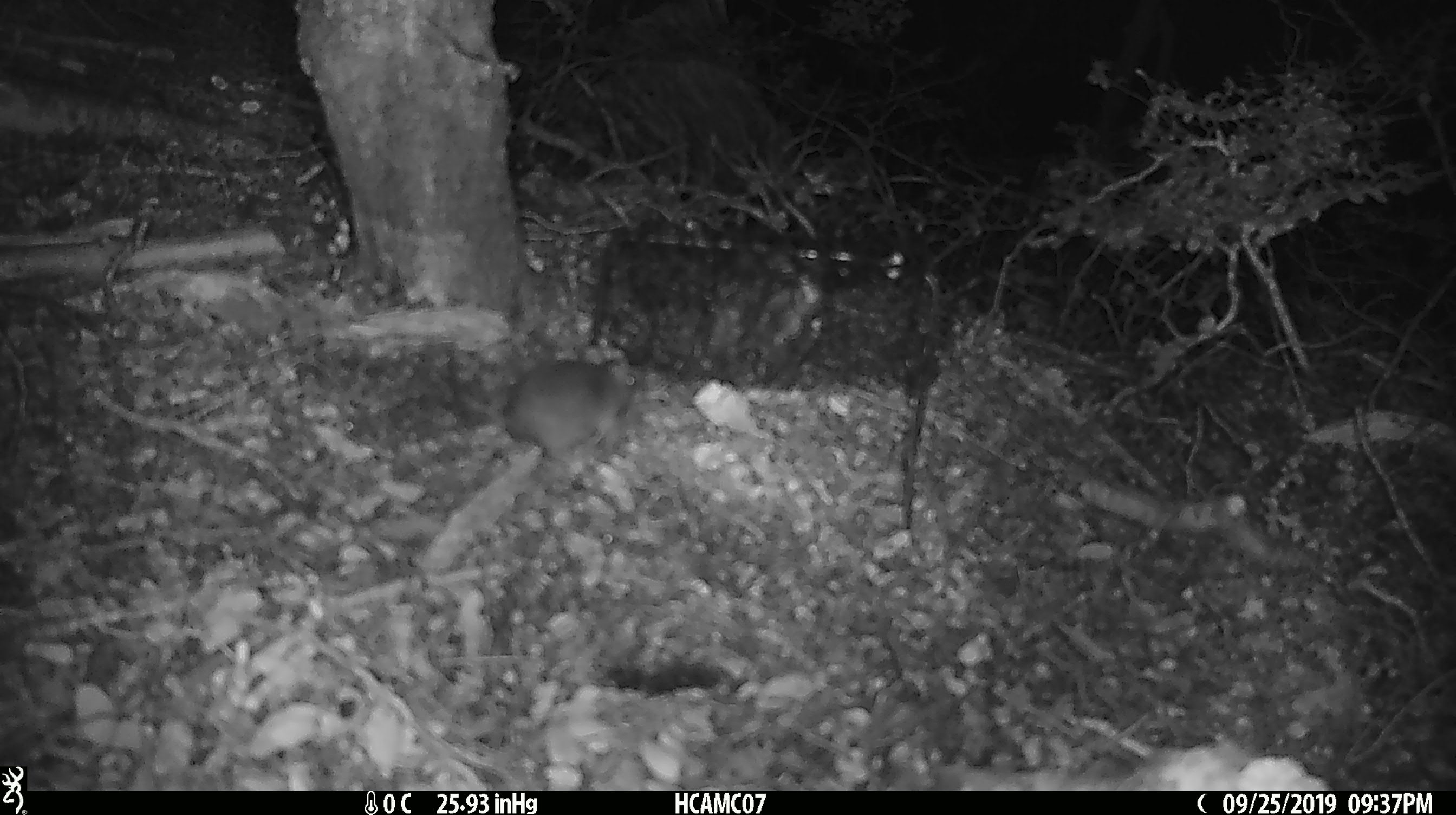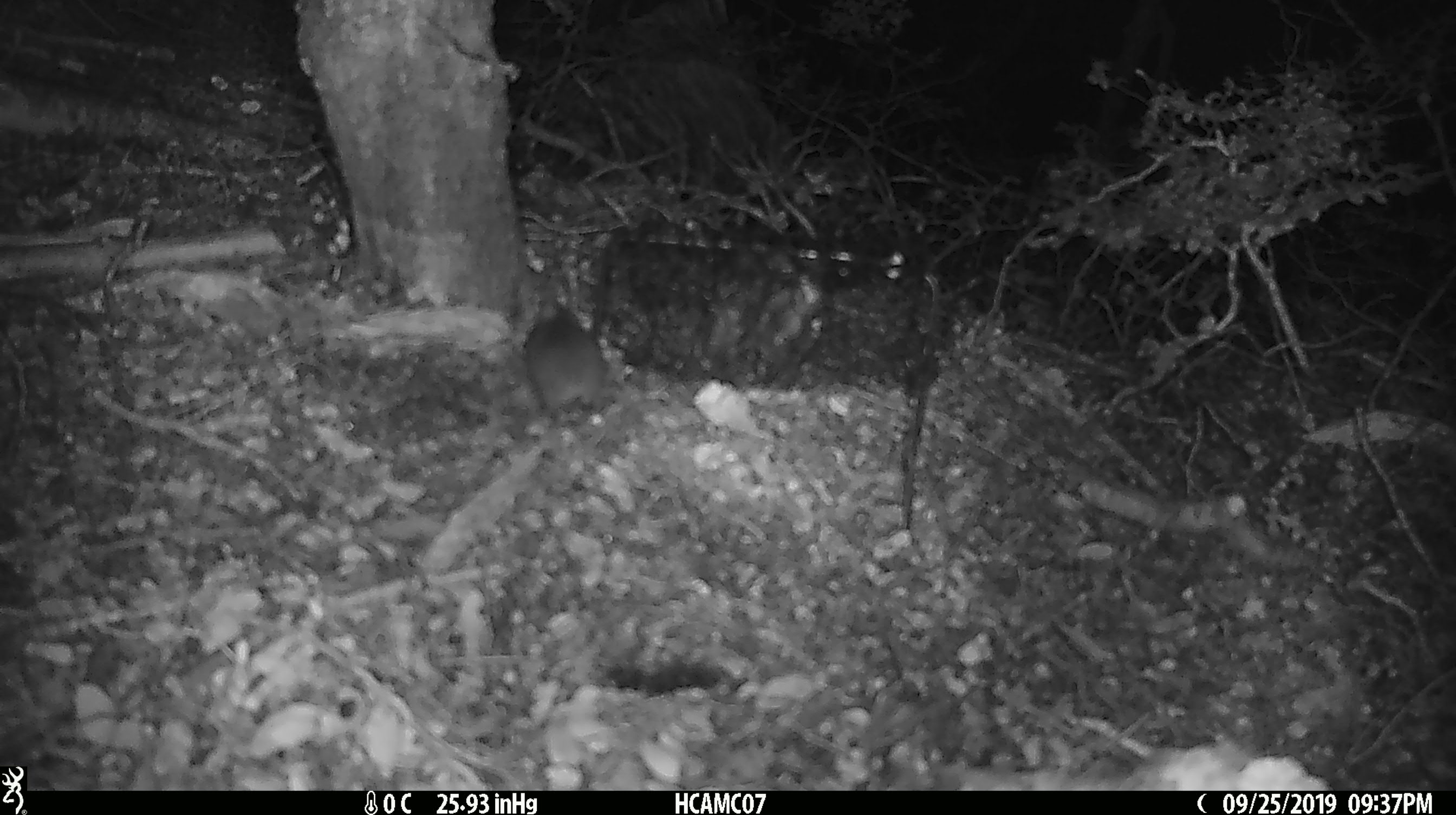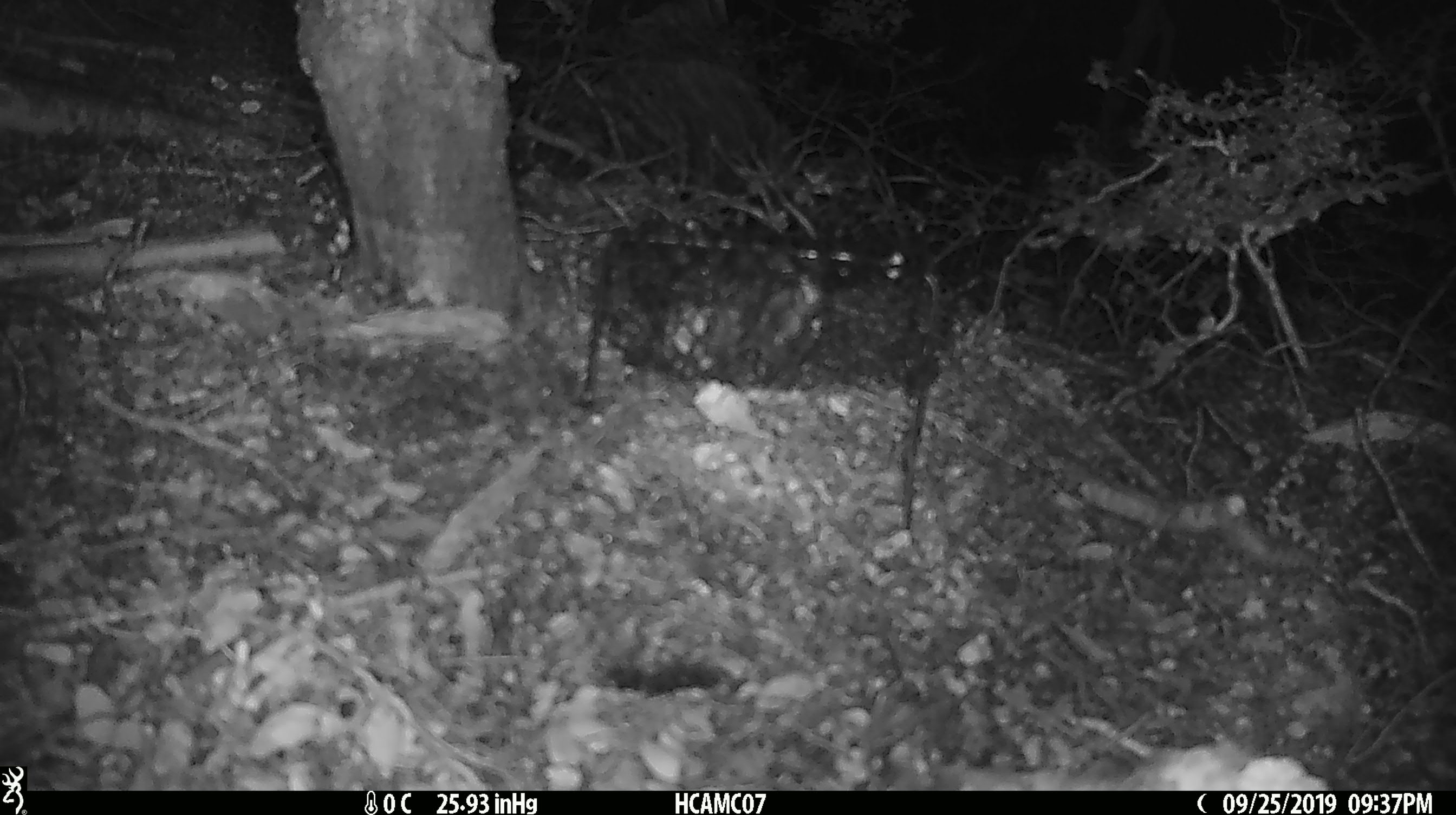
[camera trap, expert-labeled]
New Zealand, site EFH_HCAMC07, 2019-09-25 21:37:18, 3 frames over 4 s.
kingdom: Animalia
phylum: Chordata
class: Mammalia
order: Rodentia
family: Muridae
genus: Mus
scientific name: Mus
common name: mouse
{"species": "mouse (Mus)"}